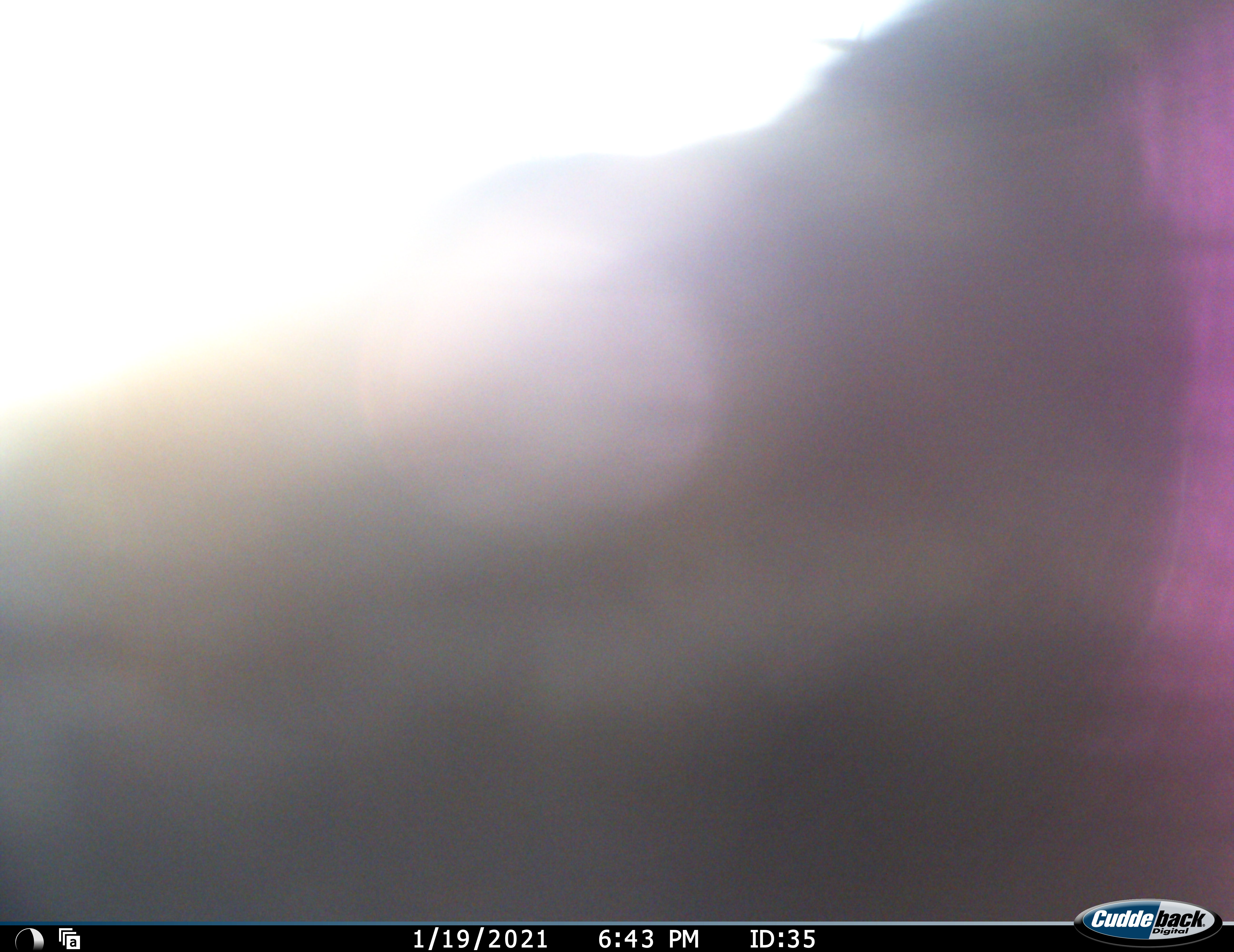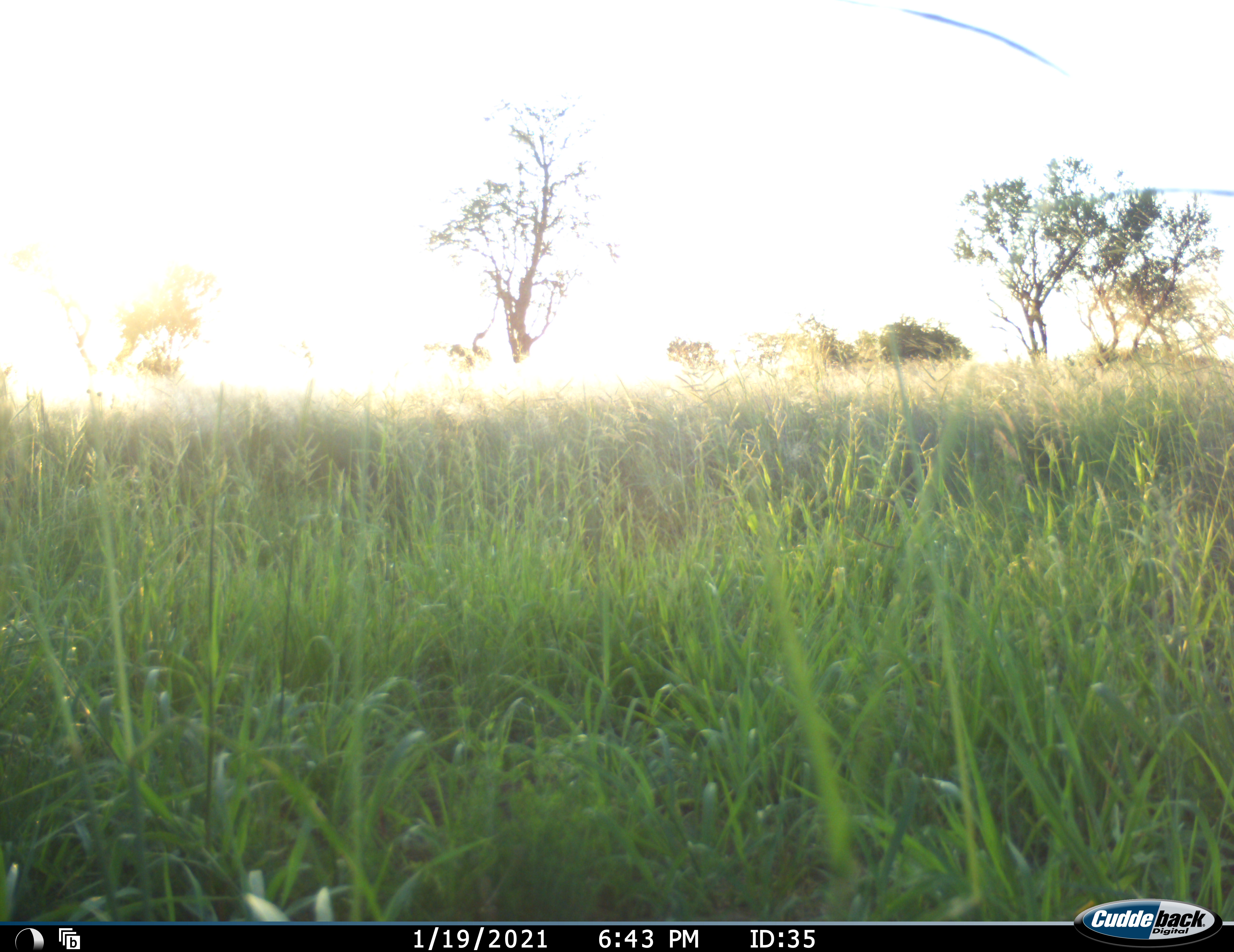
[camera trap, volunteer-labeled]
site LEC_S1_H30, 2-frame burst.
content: unidentified animal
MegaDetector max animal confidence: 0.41